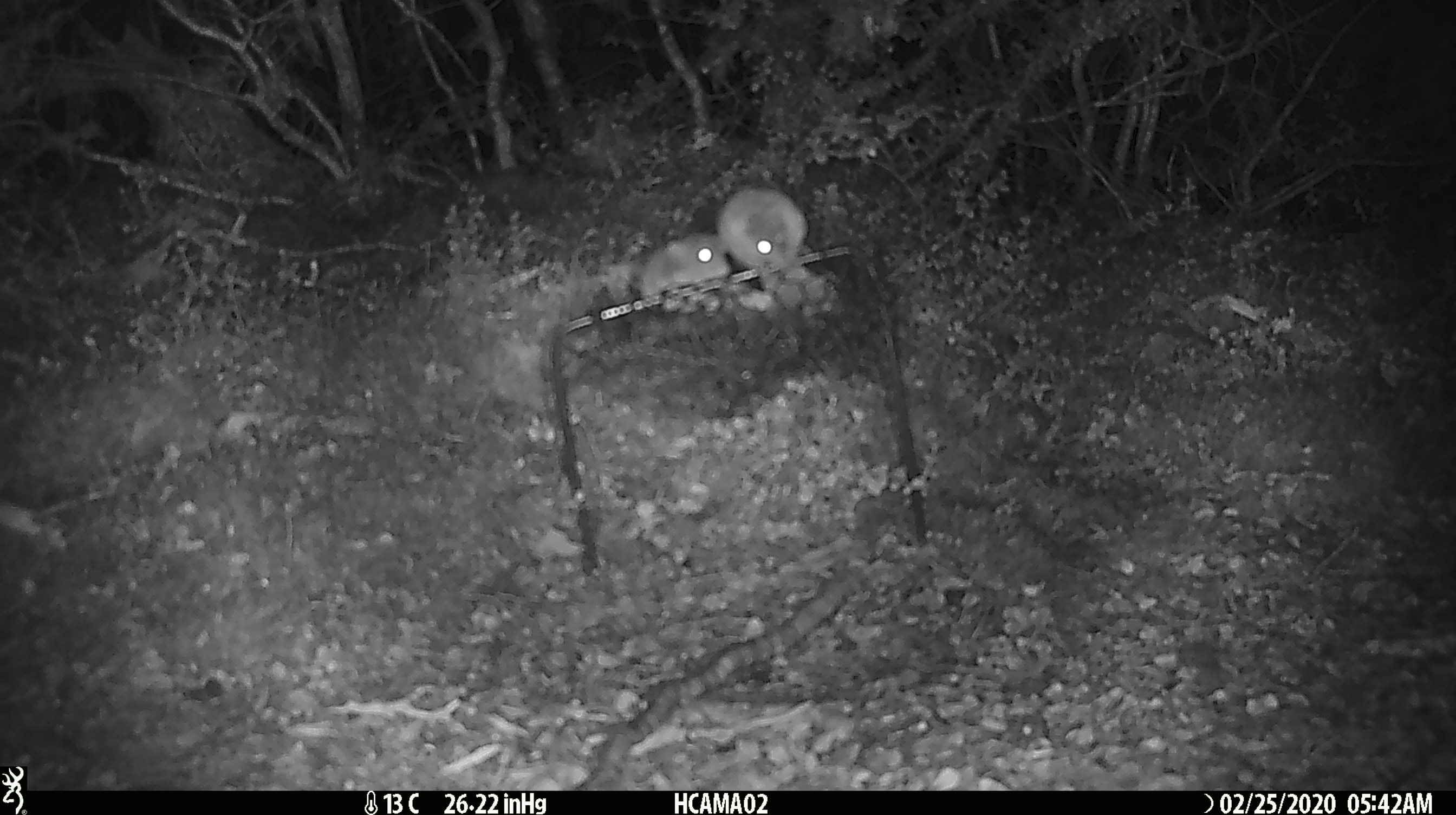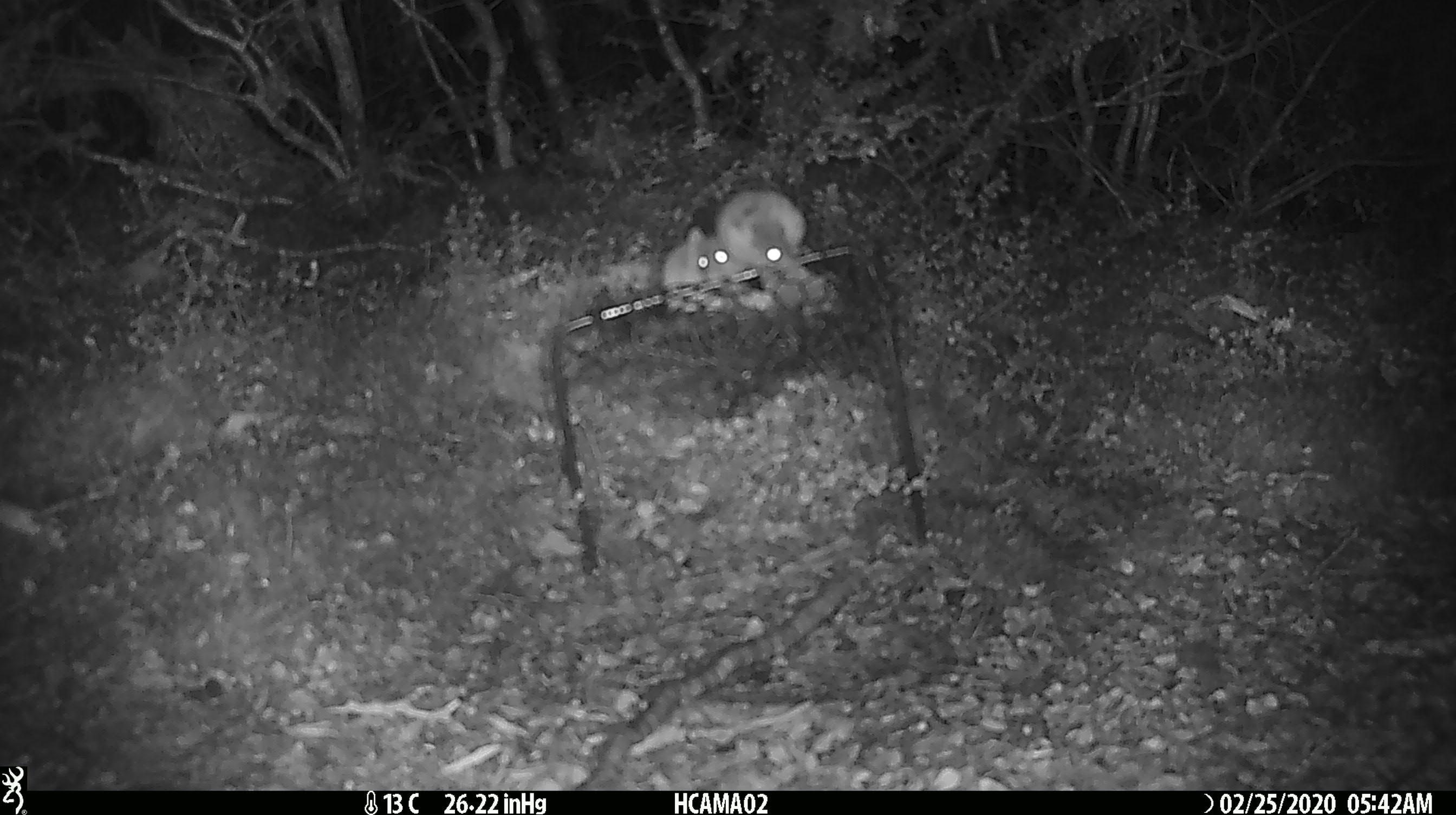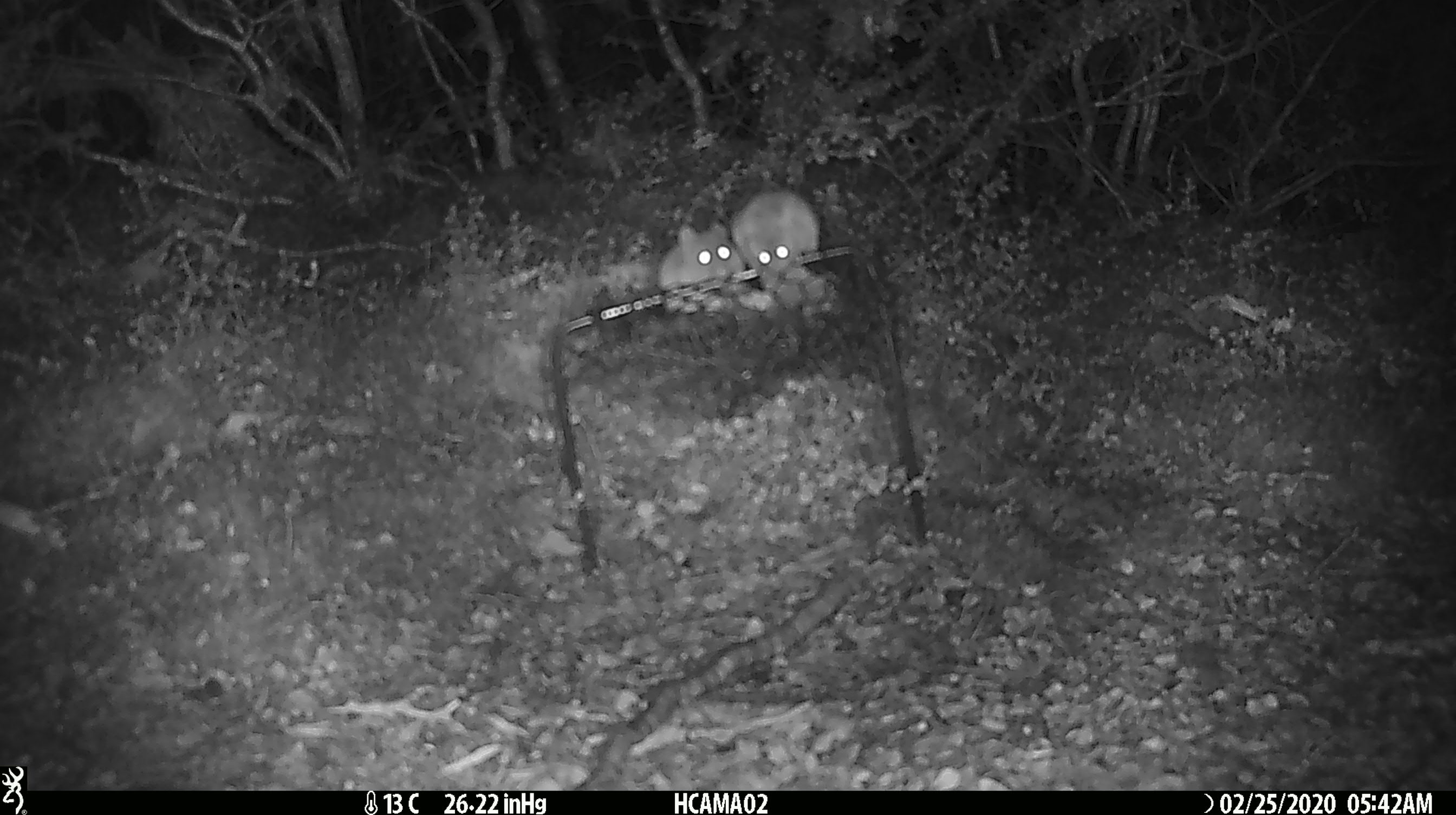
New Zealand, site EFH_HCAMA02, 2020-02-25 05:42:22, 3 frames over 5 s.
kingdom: Animalia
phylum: Chordata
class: Mammalia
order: Rodentia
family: Muridae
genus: Mus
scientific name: Mus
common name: mouse